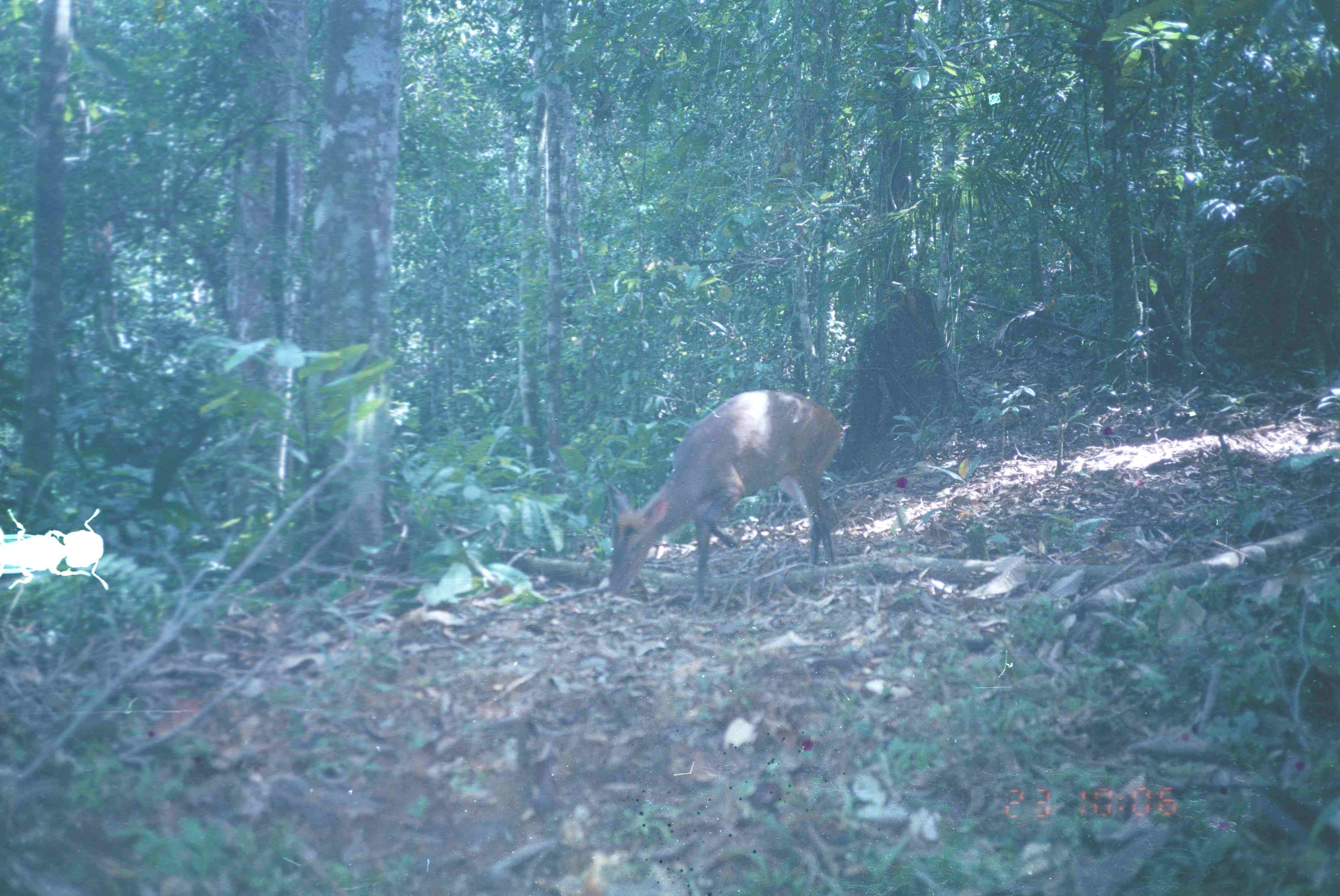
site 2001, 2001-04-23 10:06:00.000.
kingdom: Animalia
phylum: Chordata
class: Mammalia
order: Artiodactyla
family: Cervidae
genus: Muntiacus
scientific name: Muntiacus muntjak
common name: southern red muntjac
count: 1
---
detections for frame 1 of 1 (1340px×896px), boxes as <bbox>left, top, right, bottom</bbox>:
muntiacus muntjak: <bbox>594, 388, 841, 604</bbox>